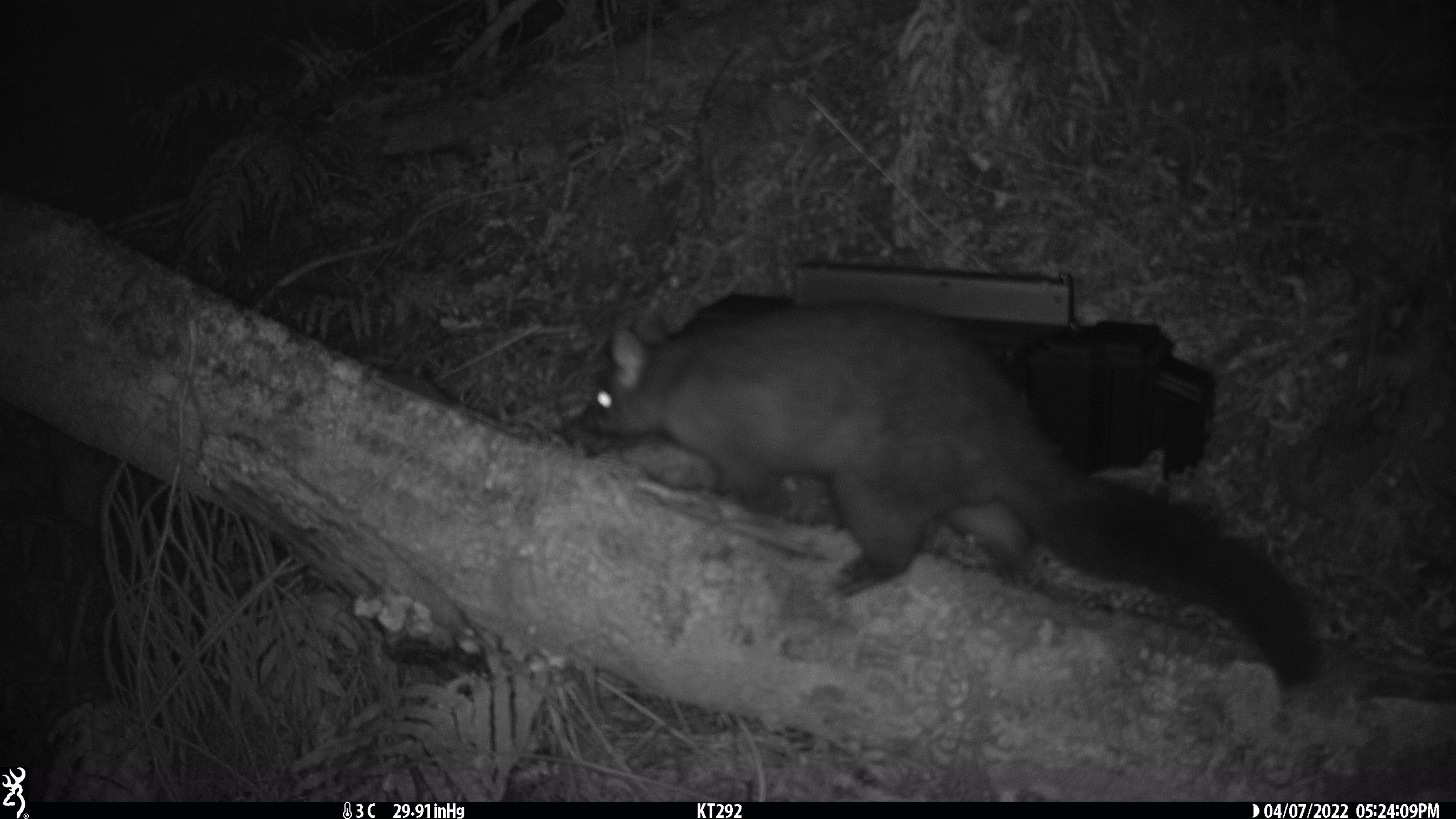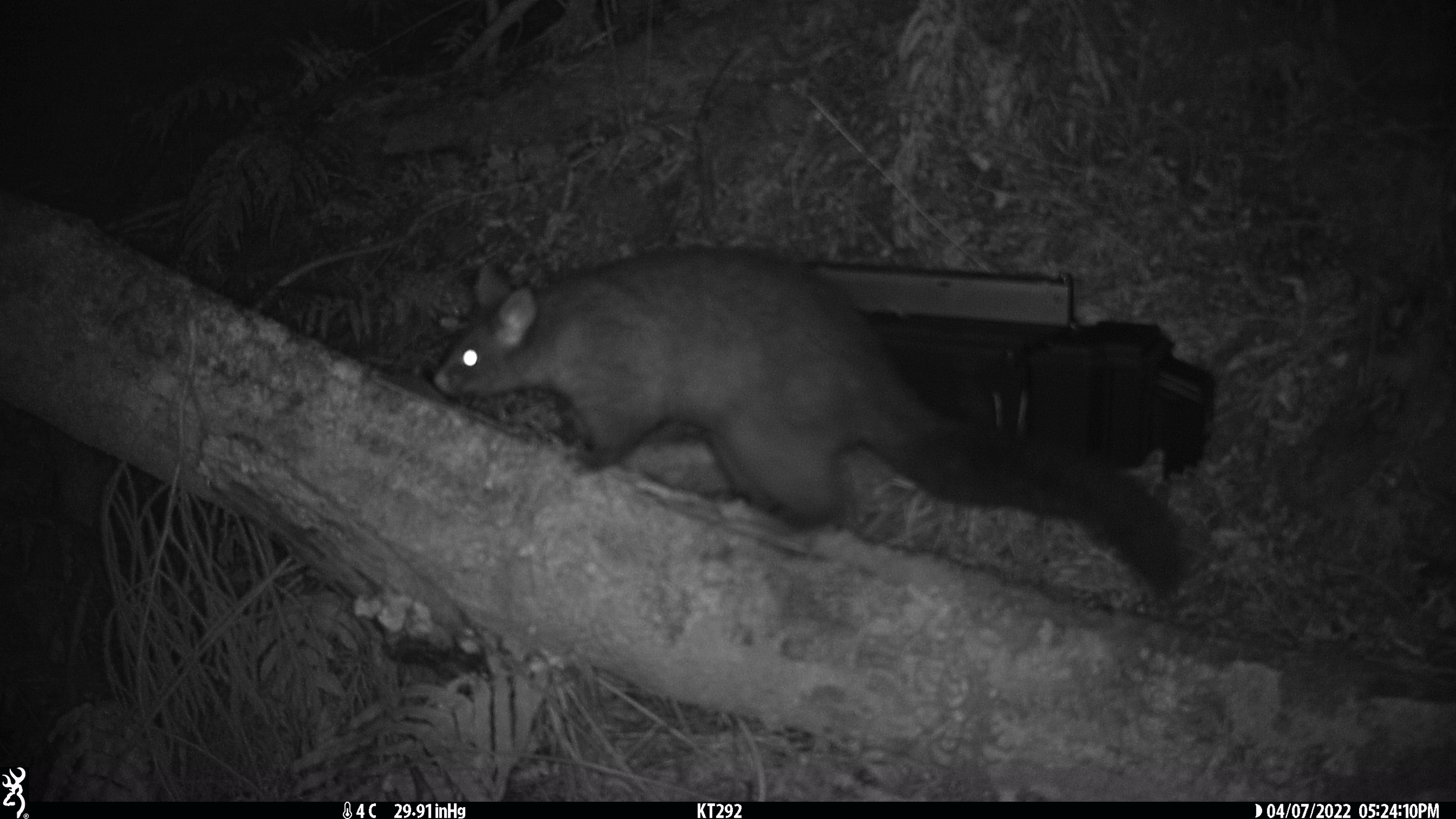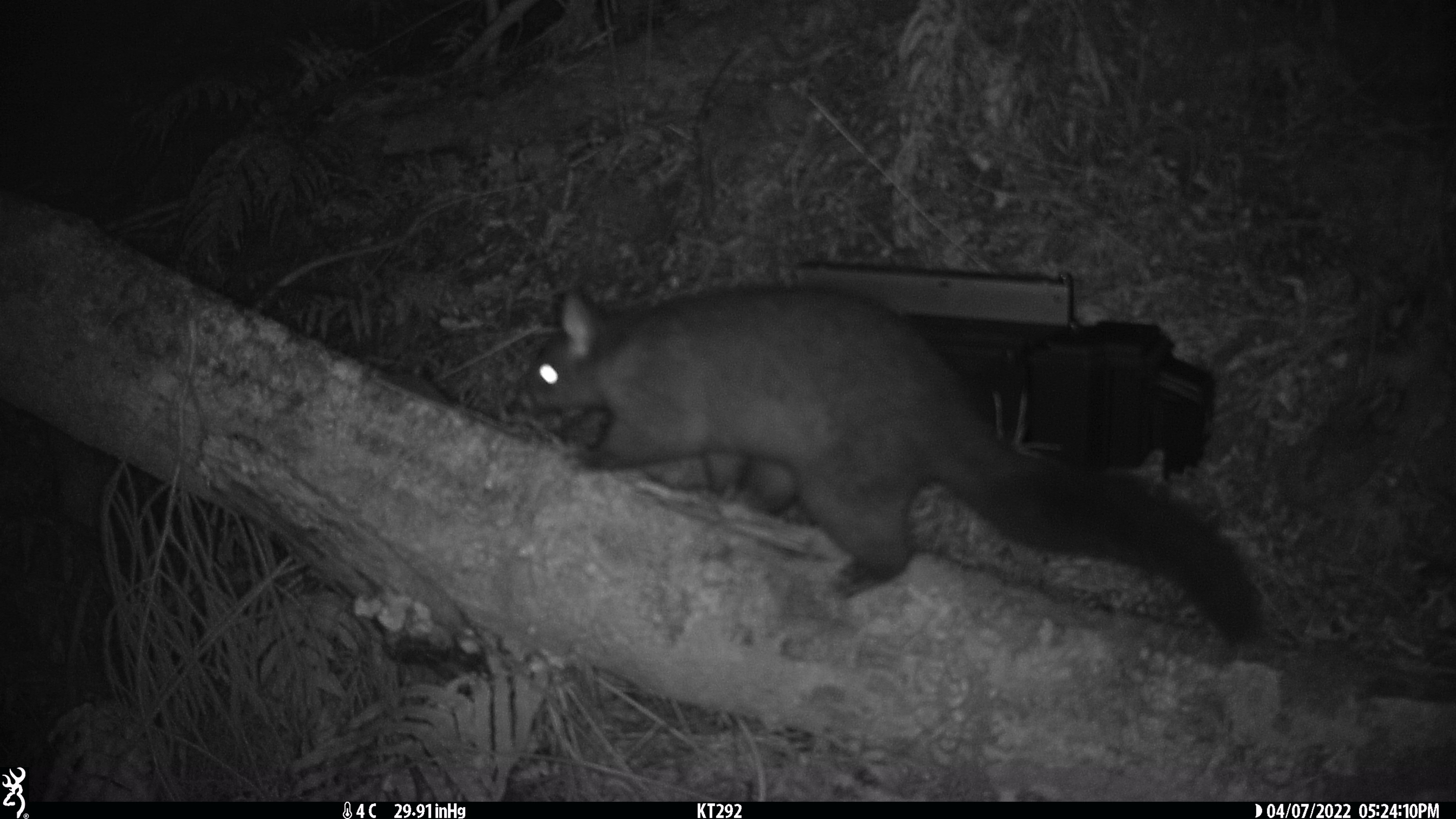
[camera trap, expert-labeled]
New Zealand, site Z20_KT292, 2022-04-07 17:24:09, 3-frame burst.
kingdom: Animalia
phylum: Chordata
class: Mammalia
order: Diprotodontia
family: Phalangeridae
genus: Trichosurus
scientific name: Trichosurus vulpecula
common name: common brushtail possum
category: possum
Possum (common brushtail possum) (Trichosurus vulpecula).